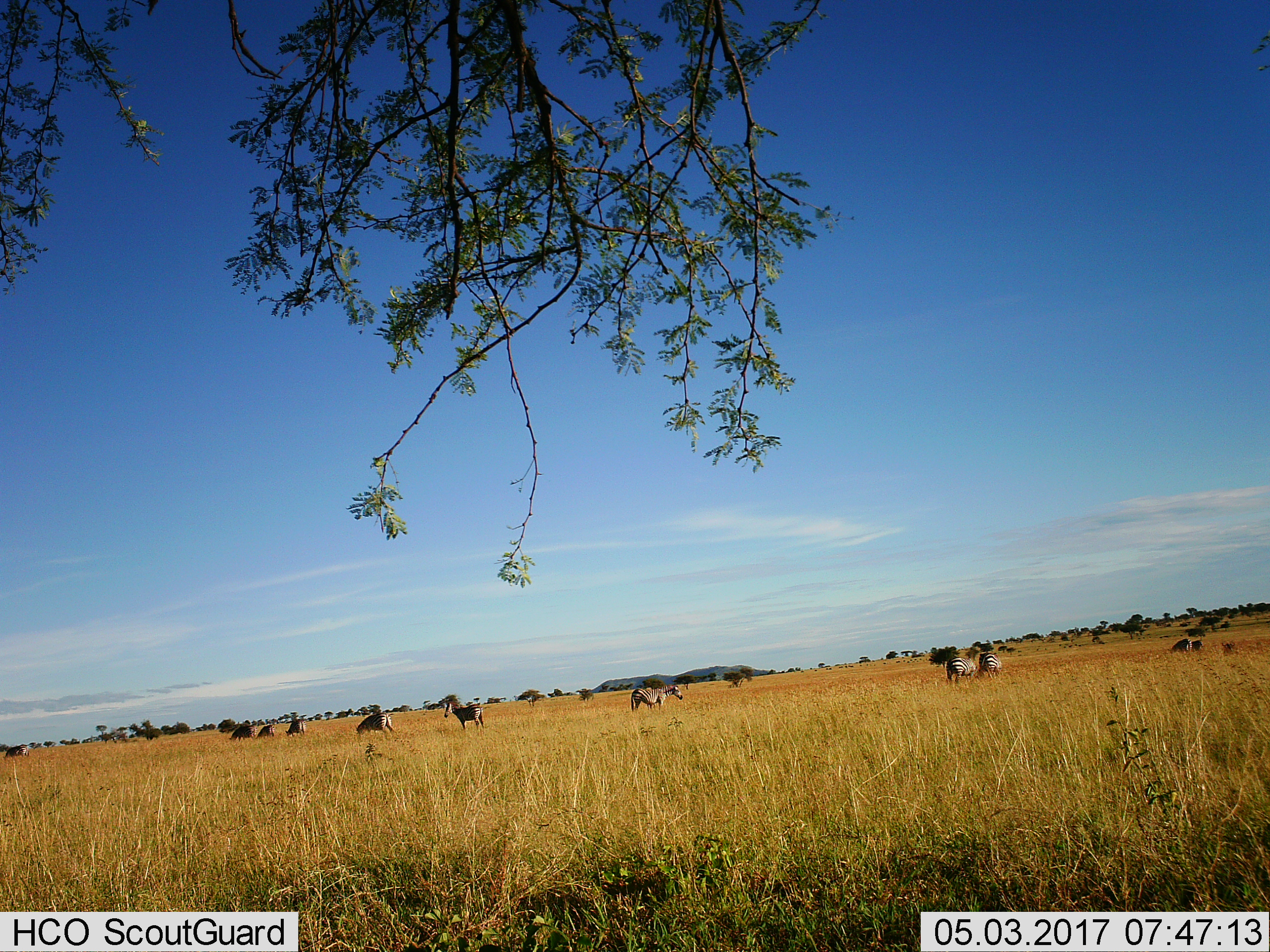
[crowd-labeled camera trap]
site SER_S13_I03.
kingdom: Animalia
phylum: Chordata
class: Mammalia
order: Perissodactyla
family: Equidae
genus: Equus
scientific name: Equus quagga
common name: plains zebra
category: zebraplains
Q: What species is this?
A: Zebraplains (plains zebra) (Equus quagga).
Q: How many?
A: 11-50.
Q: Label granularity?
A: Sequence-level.